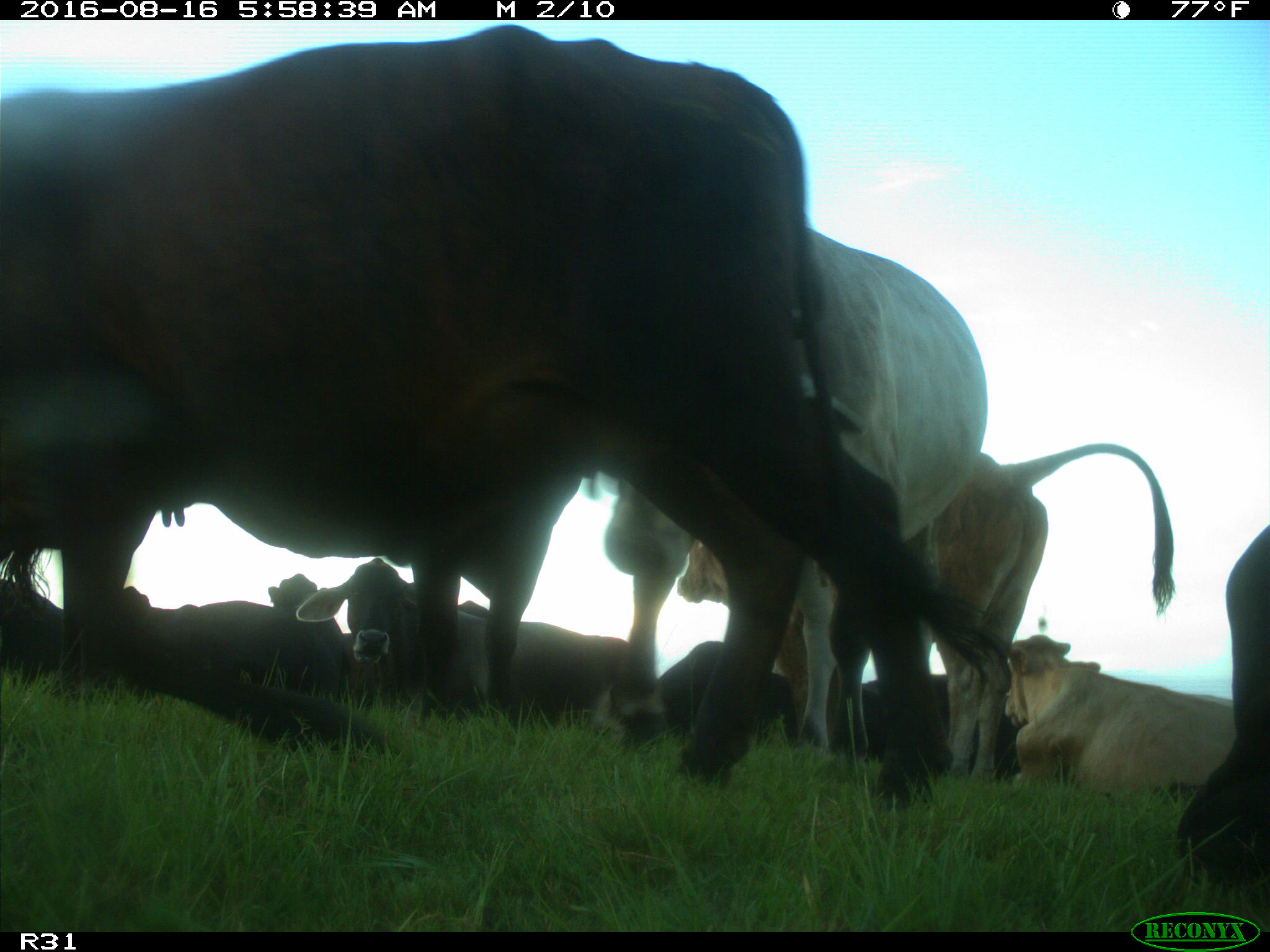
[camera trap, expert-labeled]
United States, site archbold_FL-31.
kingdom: Animalia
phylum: Chordata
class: Mammalia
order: Artiodactyla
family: Bovidae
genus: Bos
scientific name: Bos taurus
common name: domestic cow